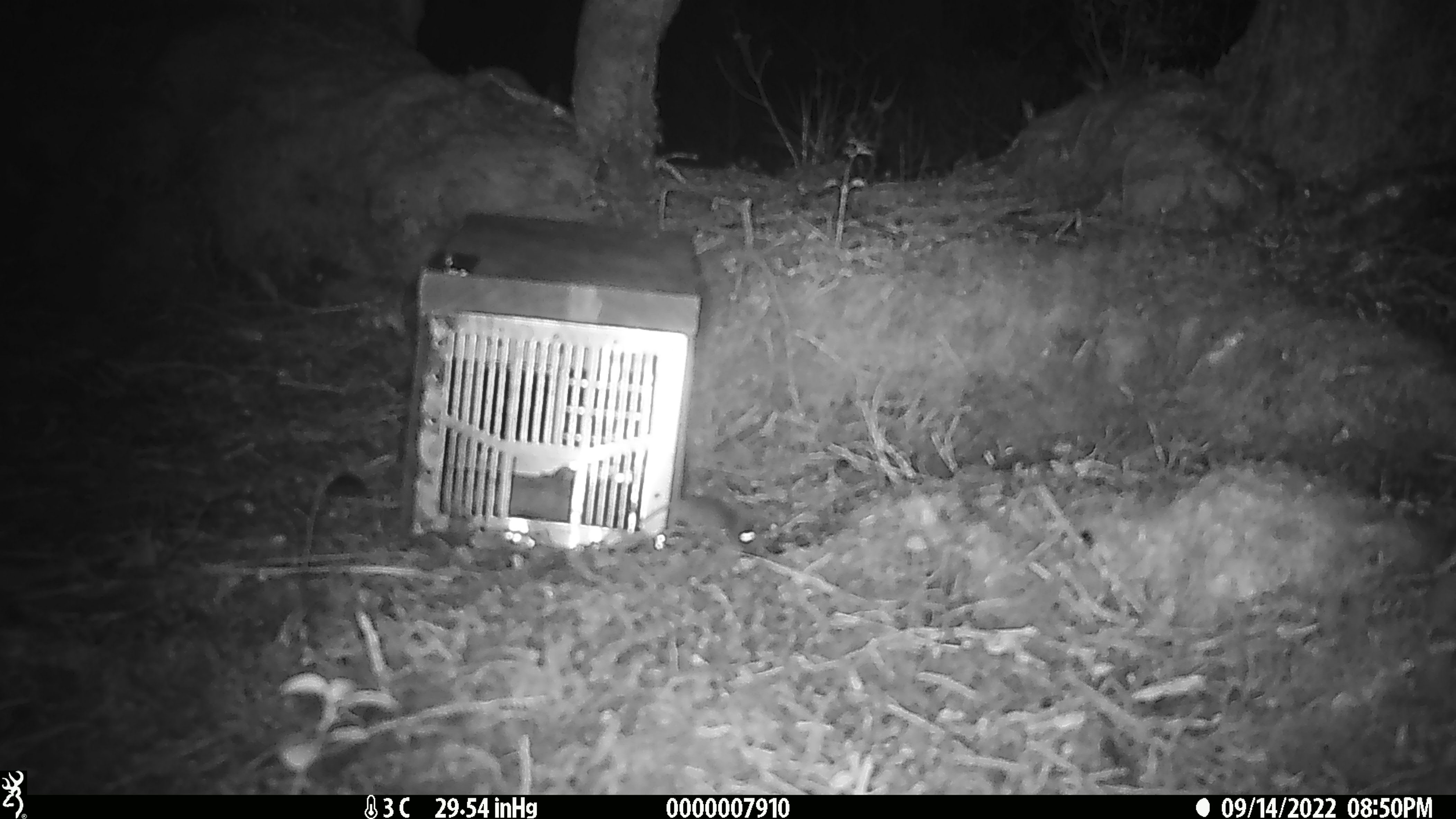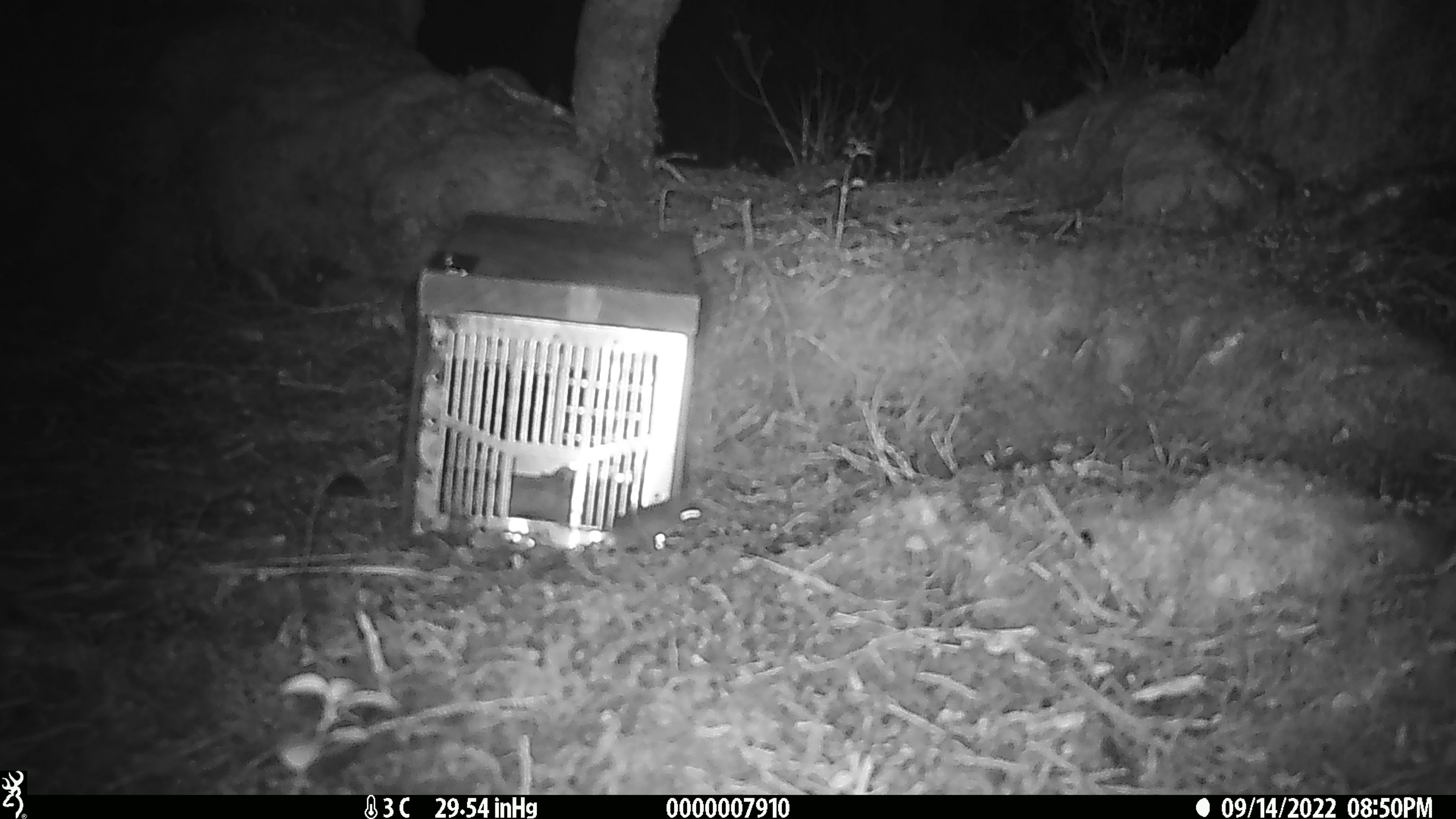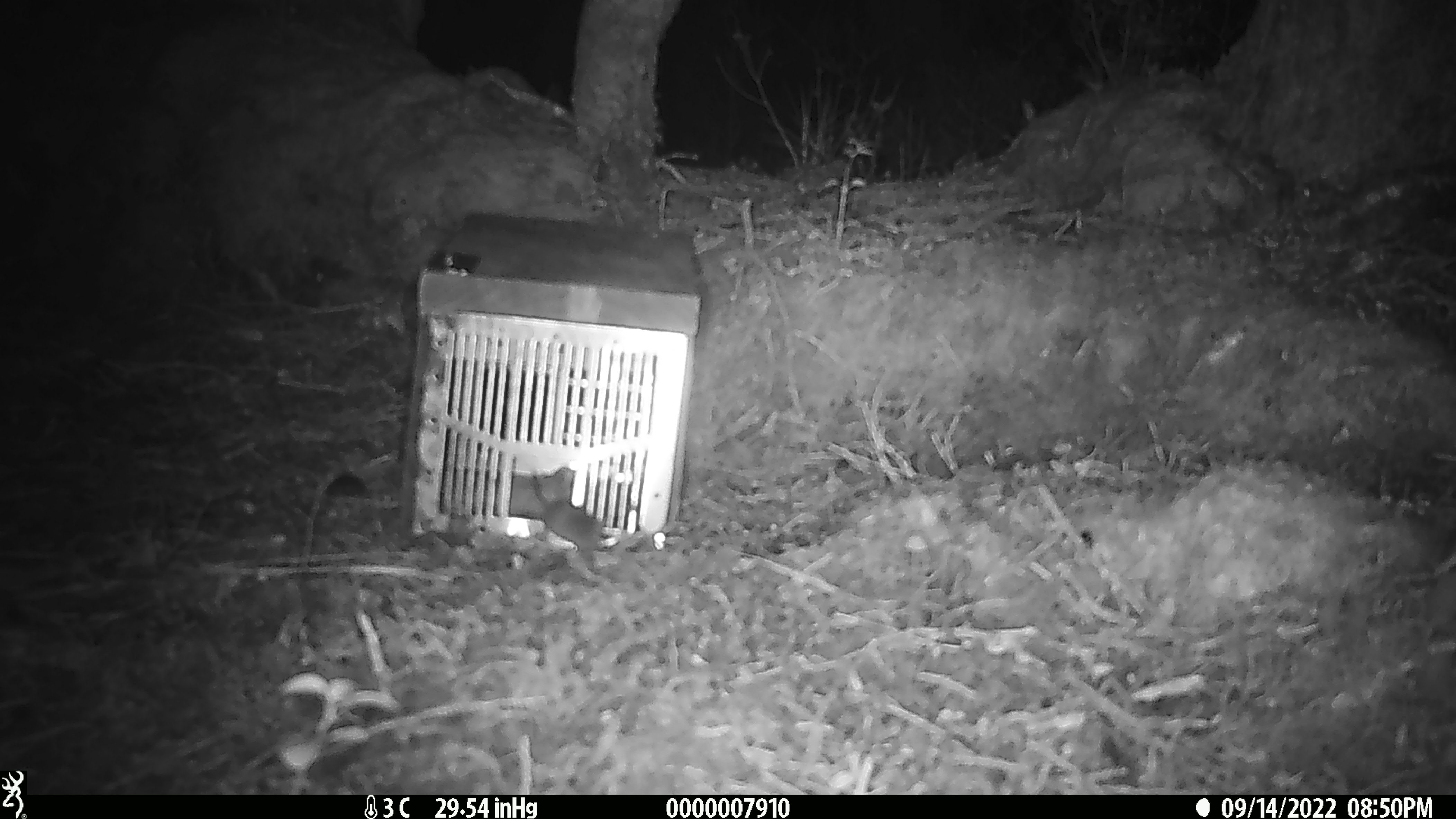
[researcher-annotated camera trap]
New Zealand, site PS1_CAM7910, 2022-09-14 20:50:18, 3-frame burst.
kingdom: Animalia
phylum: Chordata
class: Mammalia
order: Rodentia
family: Muridae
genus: Mus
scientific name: Mus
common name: mouse